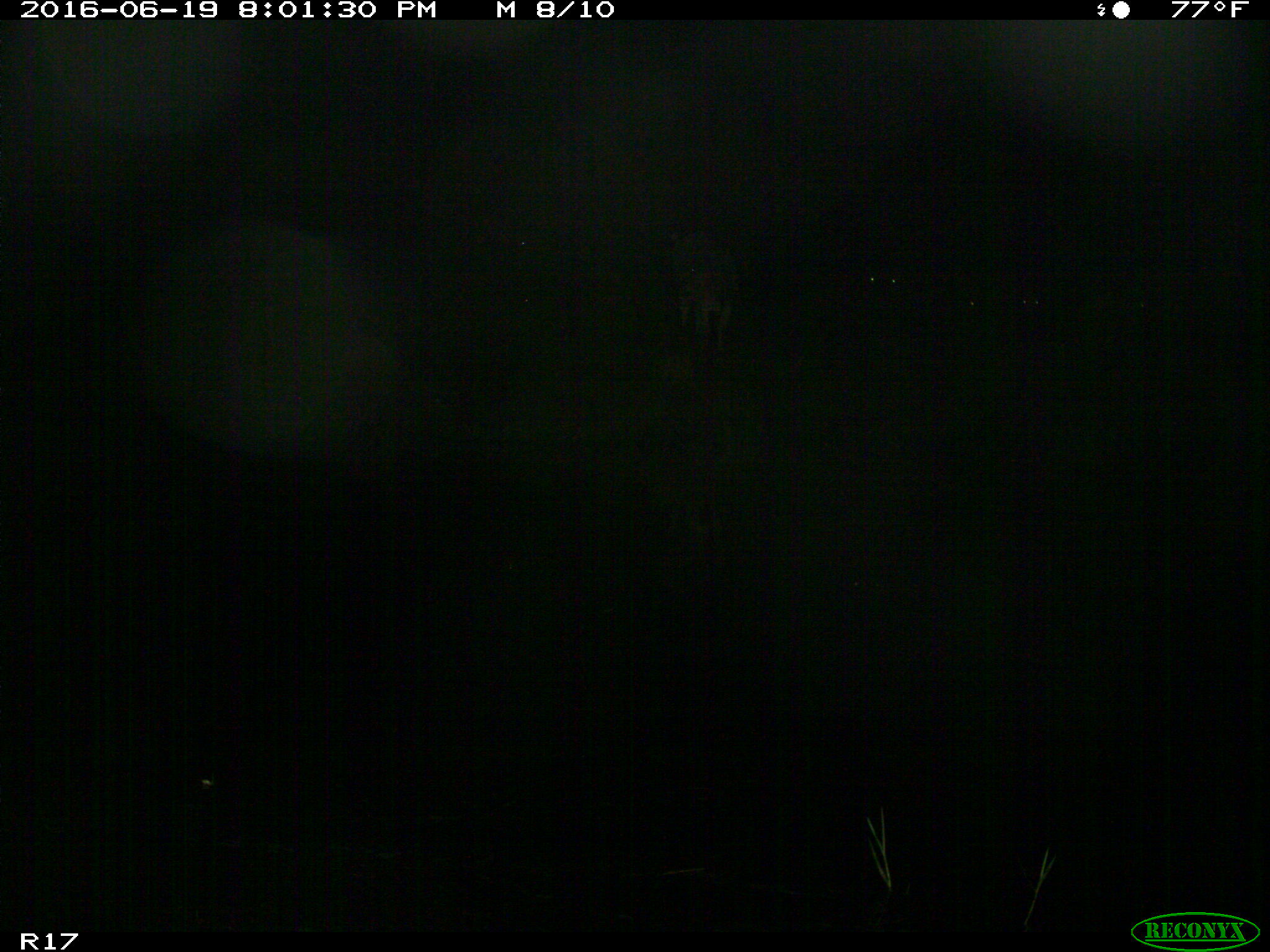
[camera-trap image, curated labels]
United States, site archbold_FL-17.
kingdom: Animalia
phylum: Chordata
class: Mammalia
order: Artiodactyla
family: Bovidae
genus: Bos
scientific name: Bos taurus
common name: domestic cow